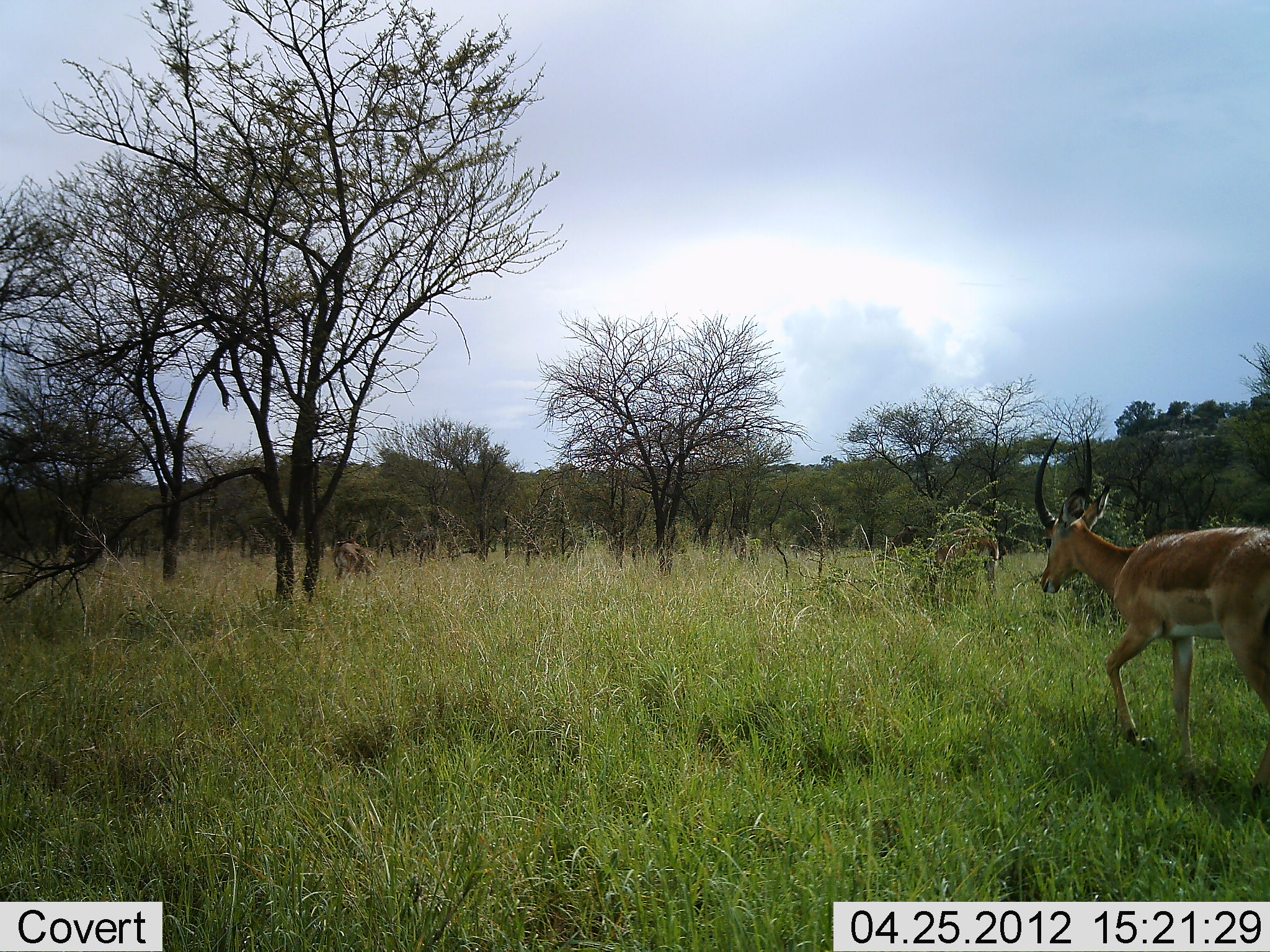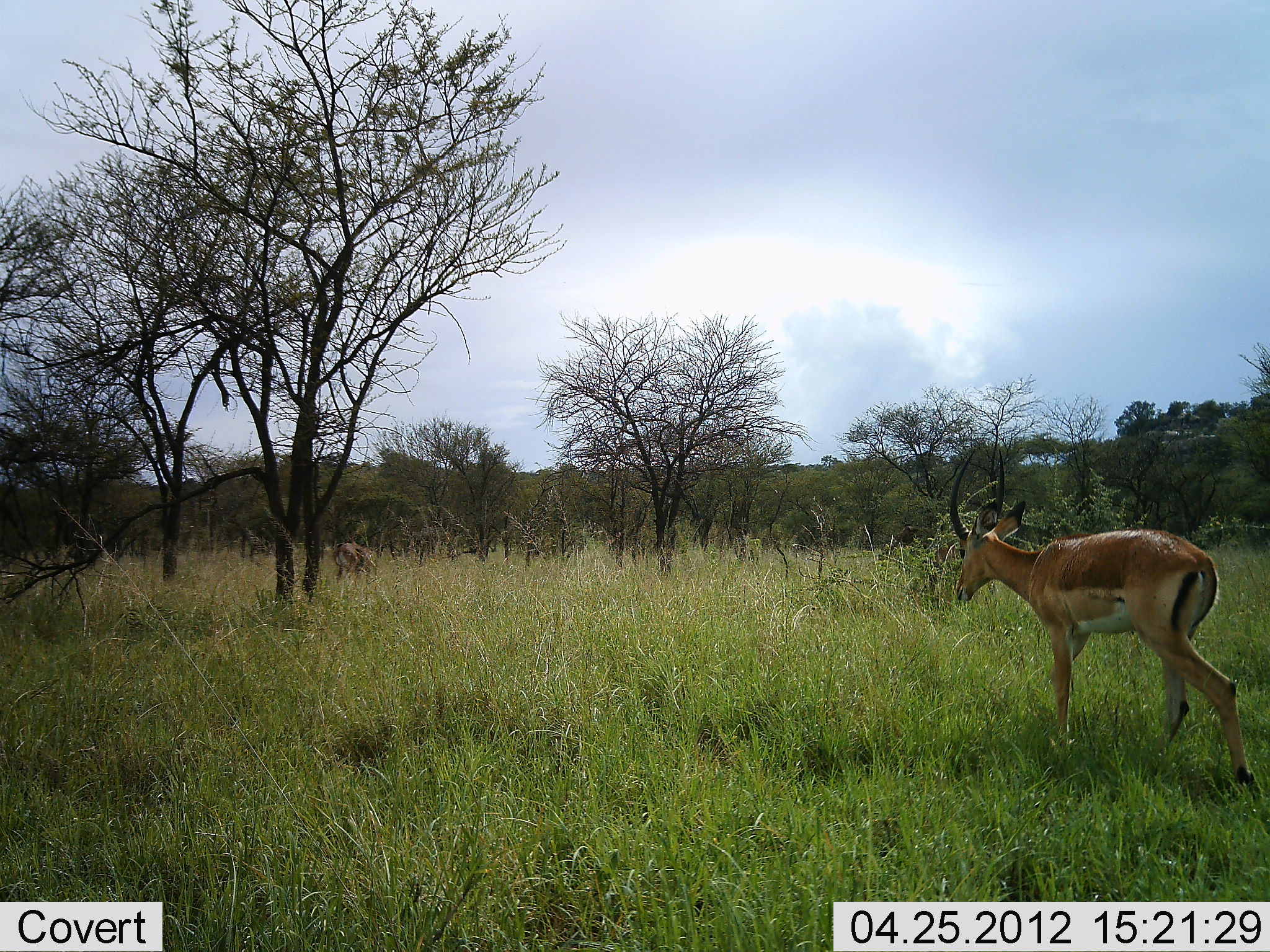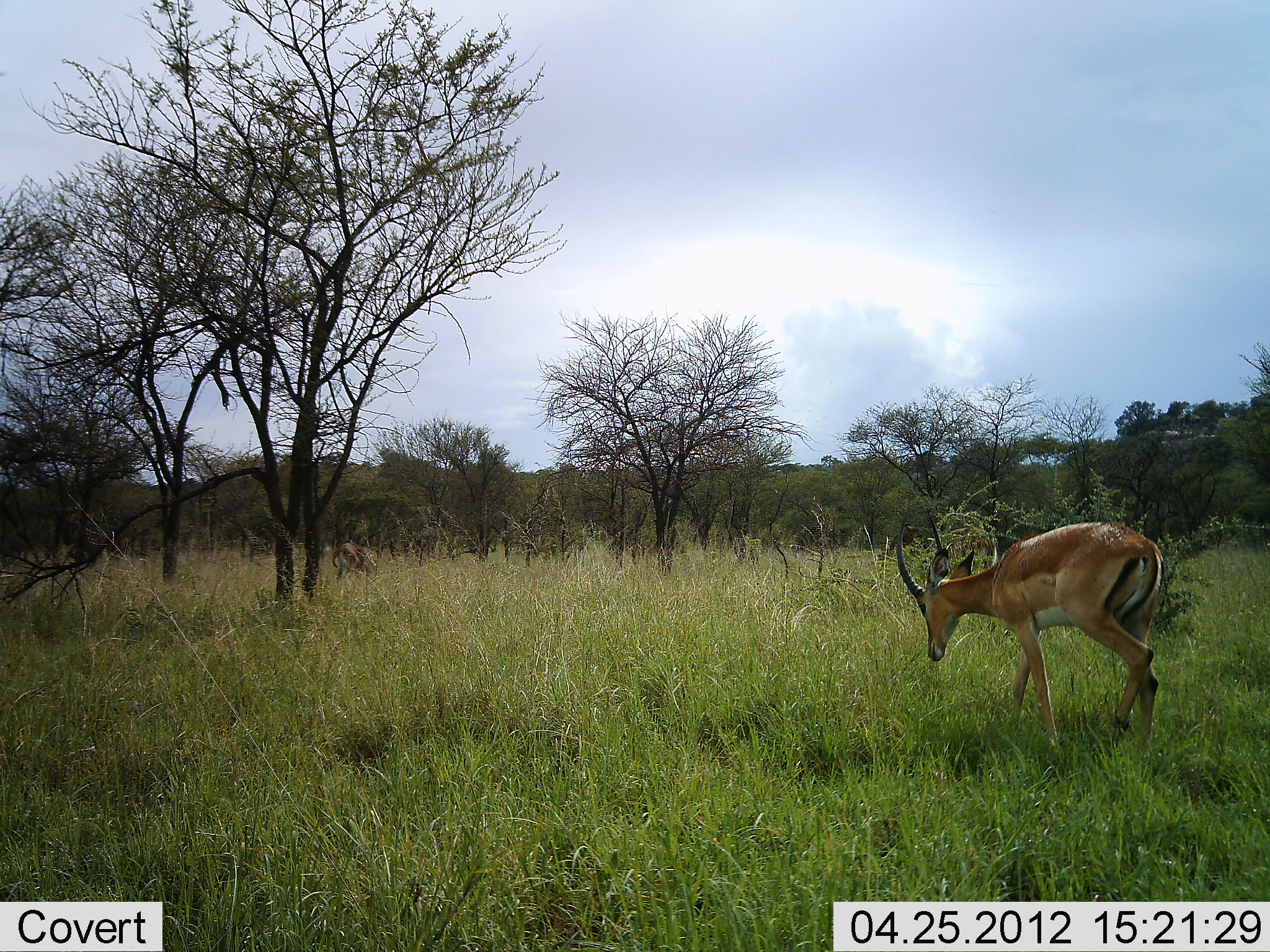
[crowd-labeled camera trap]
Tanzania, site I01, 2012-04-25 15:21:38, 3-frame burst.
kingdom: Animalia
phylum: Chordata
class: Mammalia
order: Artiodactyla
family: Bovidae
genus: Nanger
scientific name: Nanger granti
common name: grant's gazelle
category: gazellegrants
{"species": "gazellegrants (grant's gazelle) (Nanger granti)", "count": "2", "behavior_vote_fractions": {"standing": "25%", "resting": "0%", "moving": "92%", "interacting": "0%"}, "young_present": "0%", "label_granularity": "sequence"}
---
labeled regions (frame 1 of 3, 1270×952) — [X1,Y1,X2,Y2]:
animal: [1032,429,1270,827]; [918,526,1009,613]; [330,539,373,582]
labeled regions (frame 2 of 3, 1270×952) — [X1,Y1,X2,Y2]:
animal: [948,447,1265,806]; [912,542,966,617]; [332,541,380,582]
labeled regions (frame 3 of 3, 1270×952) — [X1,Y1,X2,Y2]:
animal: [895,506,1166,763]; [942,526,998,571]; [332,541,375,585]